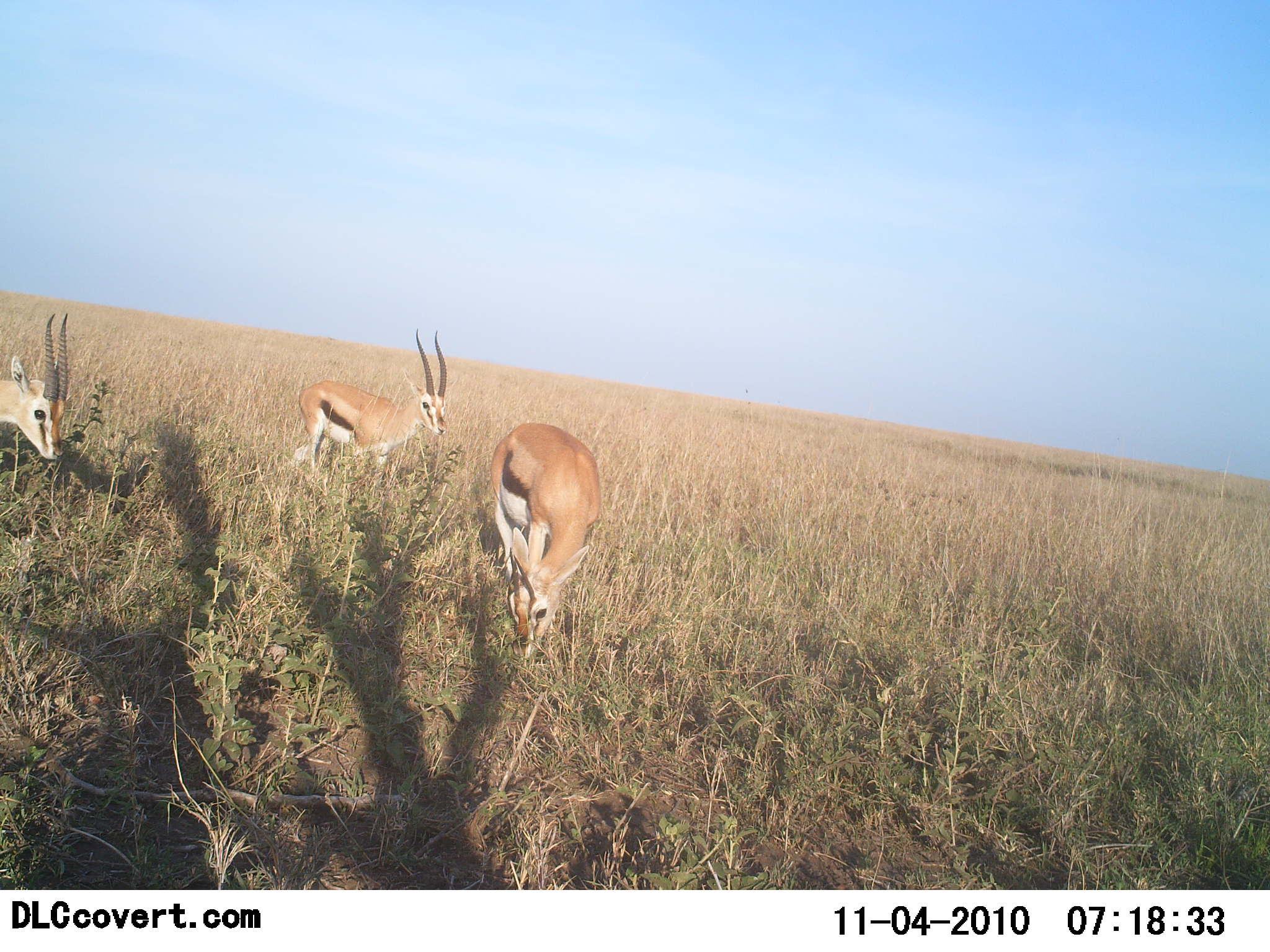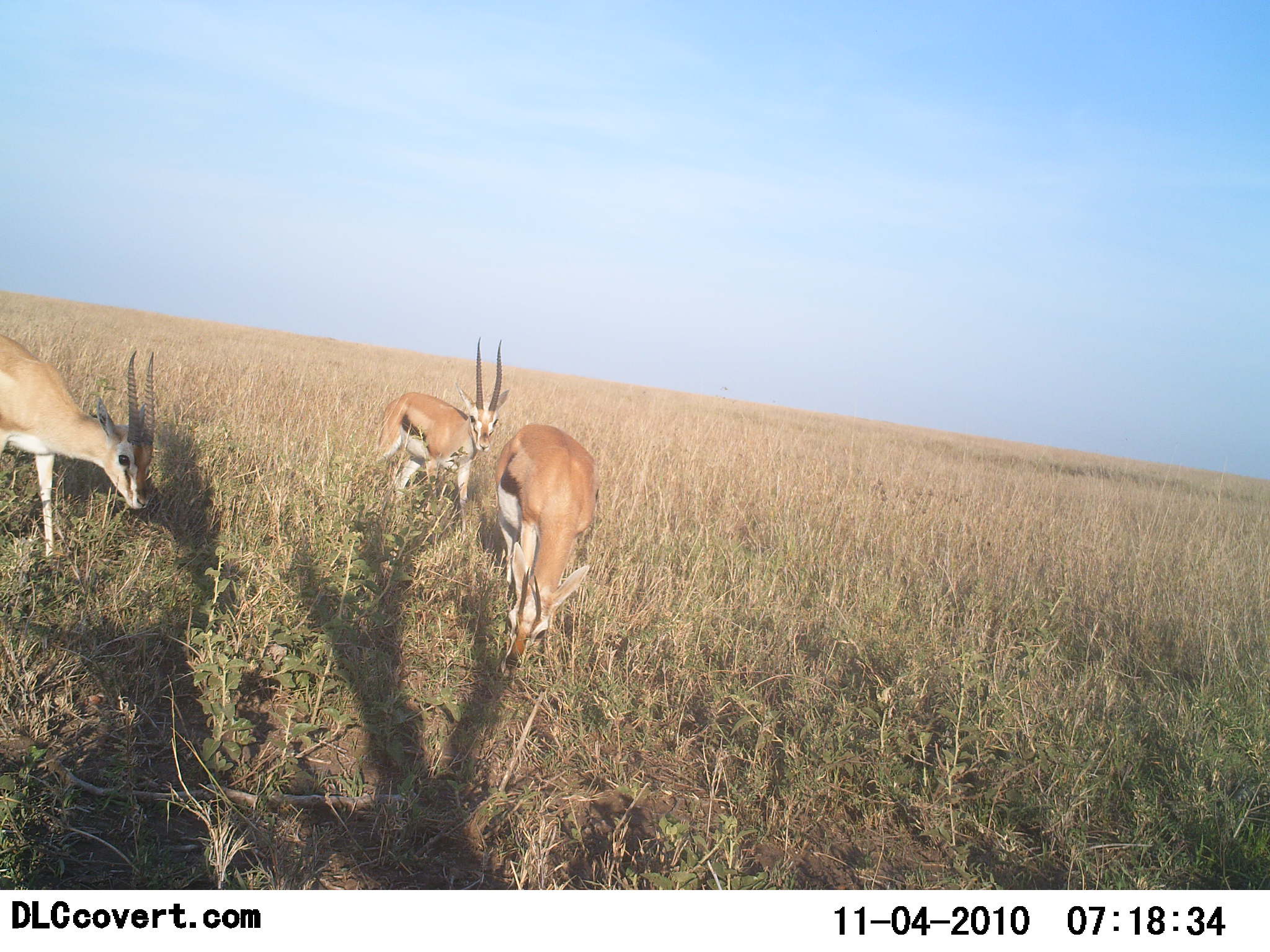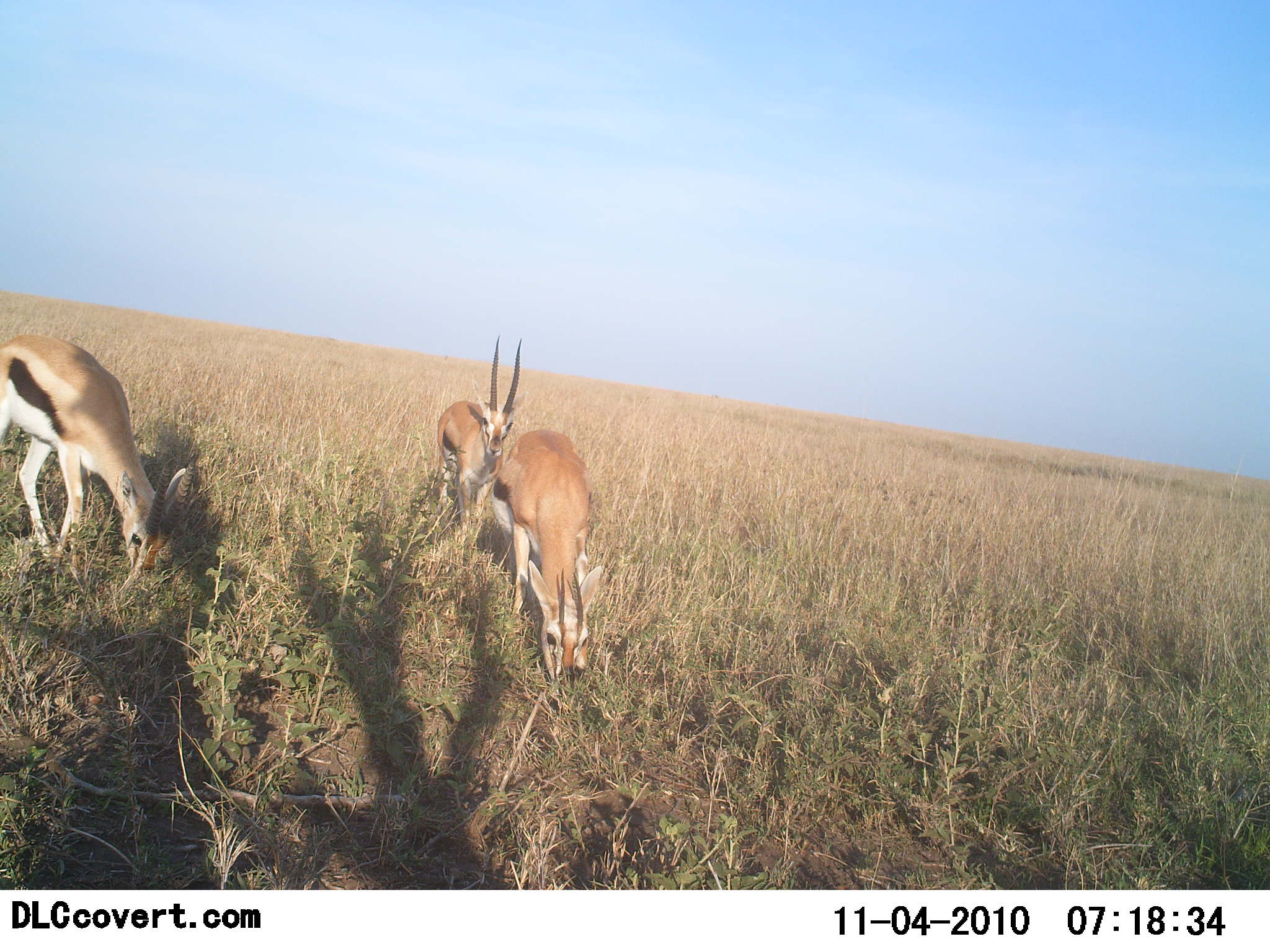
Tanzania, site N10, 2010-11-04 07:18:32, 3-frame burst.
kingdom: Animalia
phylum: Chordata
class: Mammalia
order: Artiodactyla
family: Bovidae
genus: Eudorcas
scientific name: Eudorcas thomsonii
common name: thomson's gazelle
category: gazellethomsons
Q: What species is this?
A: Gazellethomsons (thomson's gazelle) (Eudorcas thomsonii).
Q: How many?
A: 3.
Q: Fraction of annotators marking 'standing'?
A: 30%.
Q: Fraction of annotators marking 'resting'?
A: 0%.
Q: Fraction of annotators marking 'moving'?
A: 40%.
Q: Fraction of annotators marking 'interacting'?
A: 0%.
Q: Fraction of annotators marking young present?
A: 0%.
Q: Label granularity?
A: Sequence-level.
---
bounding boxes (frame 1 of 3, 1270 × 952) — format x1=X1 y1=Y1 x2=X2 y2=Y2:
animal: x1=484 y1=418 x2=606 y2=663; x1=287 y1=325 x2=453 y2=504; x1=0 y1=308 x2=79 y2=465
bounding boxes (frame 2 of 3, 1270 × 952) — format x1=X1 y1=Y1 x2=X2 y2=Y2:
animal: x1=0 y1=328 x2=159 y2=563; x1=487 y1=422 x2=604 y2=682; x1=369 y1=335 x2=514 y2=536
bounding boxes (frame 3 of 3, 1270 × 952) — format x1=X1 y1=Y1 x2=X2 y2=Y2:
animal: x1=0 y1=327 x2=202 y2=587; x1=488 y1=425 x2=610 y2=690; x1=431 y1=332 x2=527 y2=542